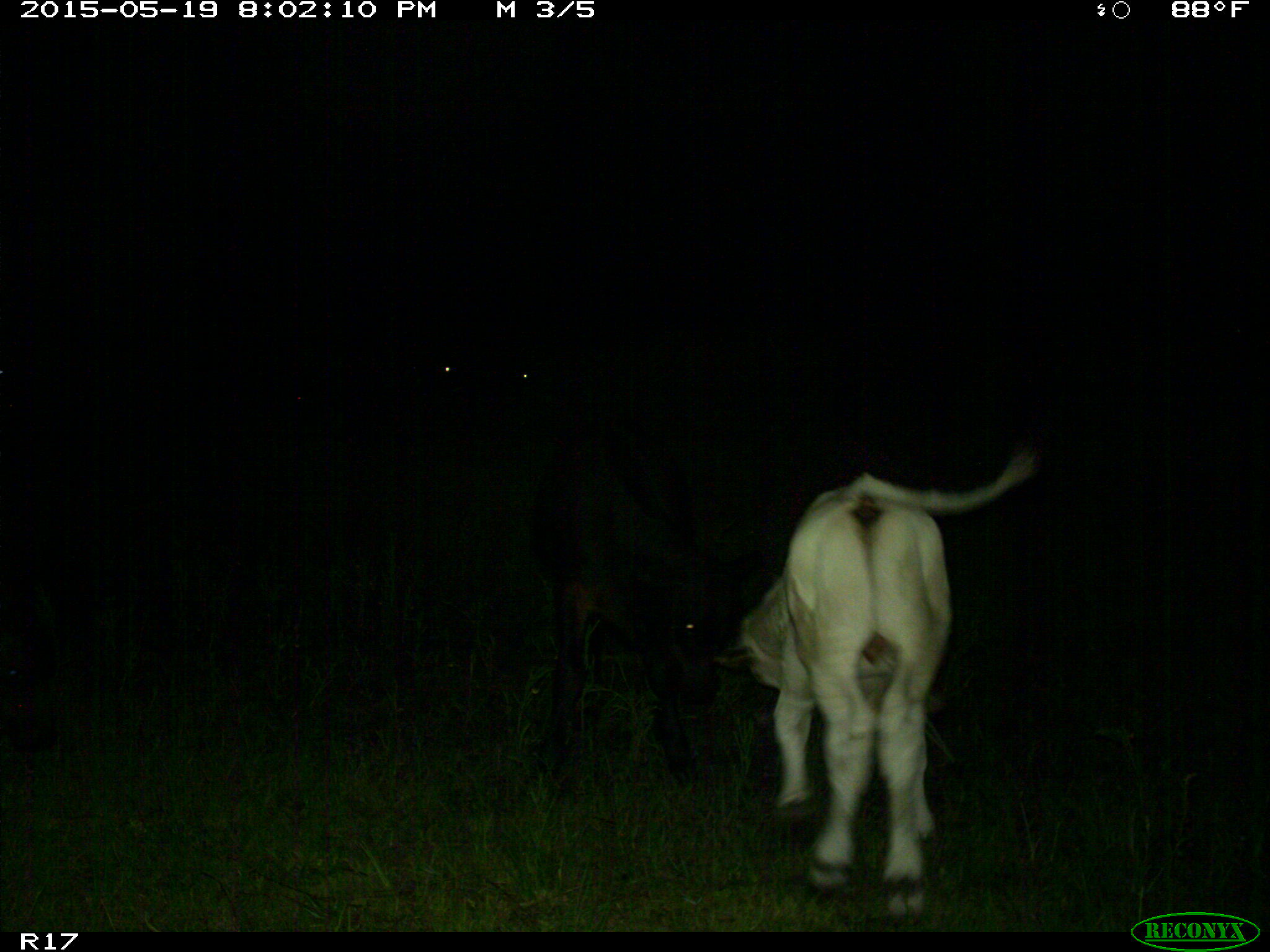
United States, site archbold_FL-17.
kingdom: Animalia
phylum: Chordata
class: Mammalia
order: Artiodactyla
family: Bovidae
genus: Bos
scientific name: Bos taurus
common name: domestic cow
Bos taurus (domestic cow).